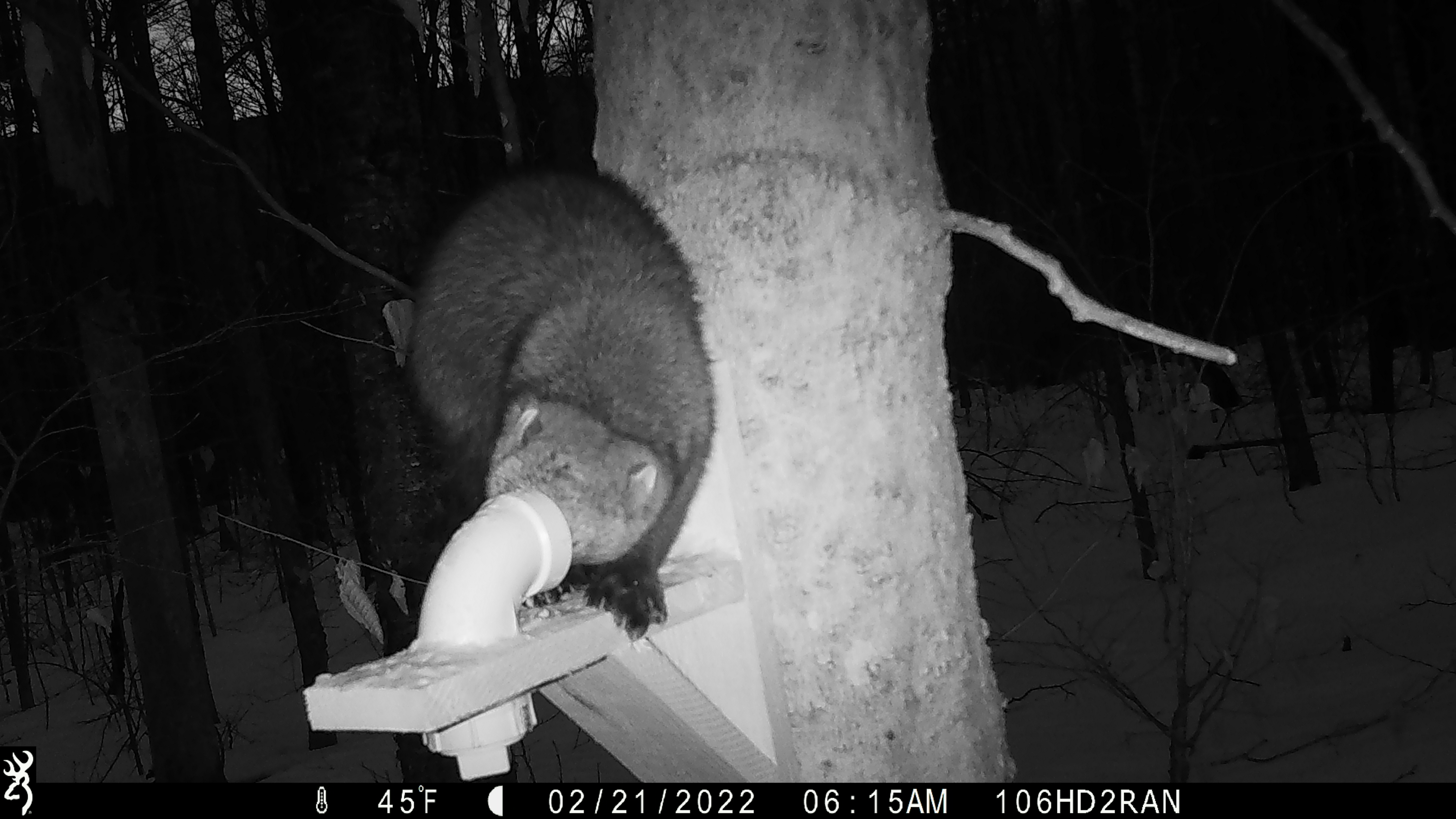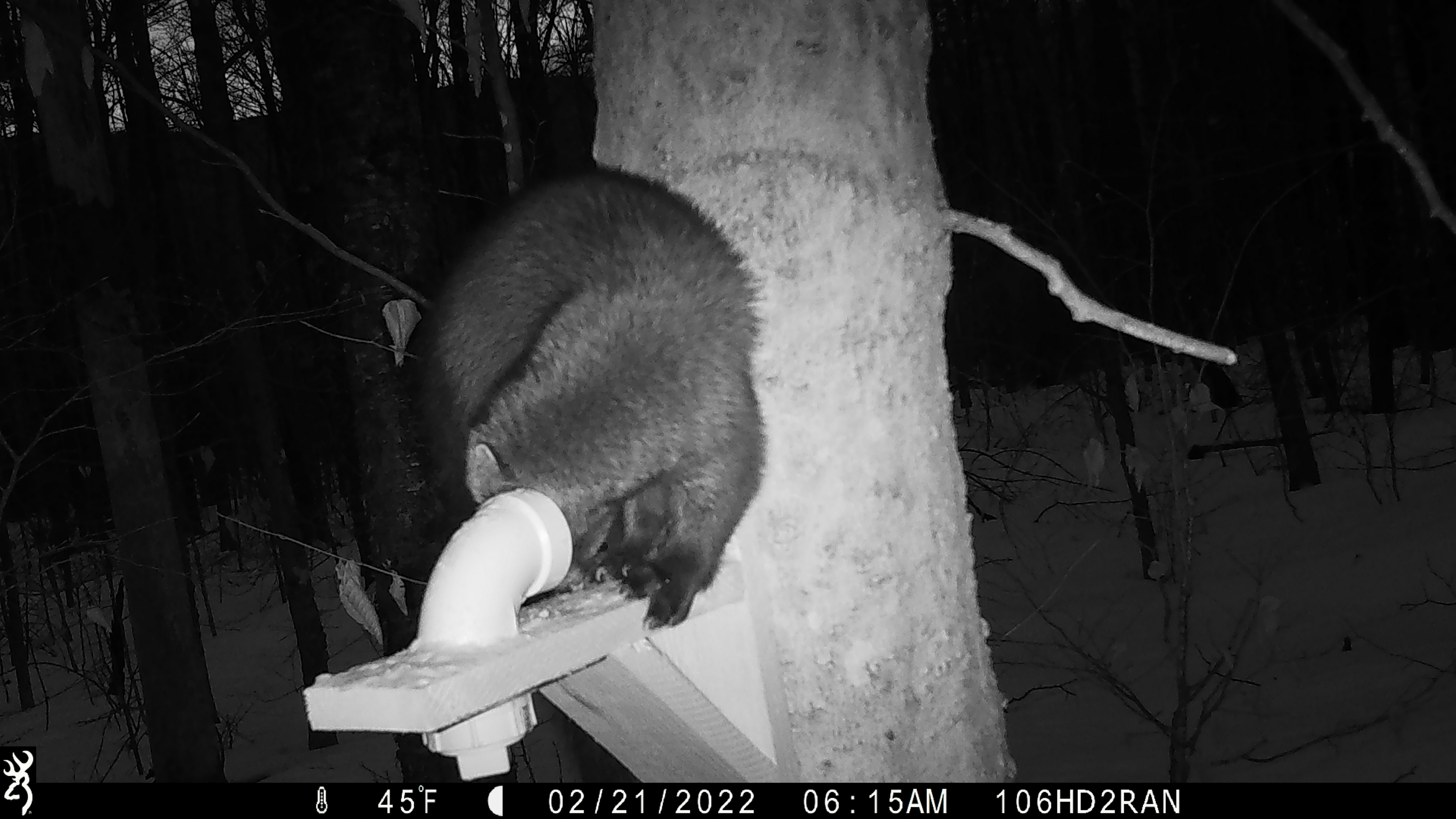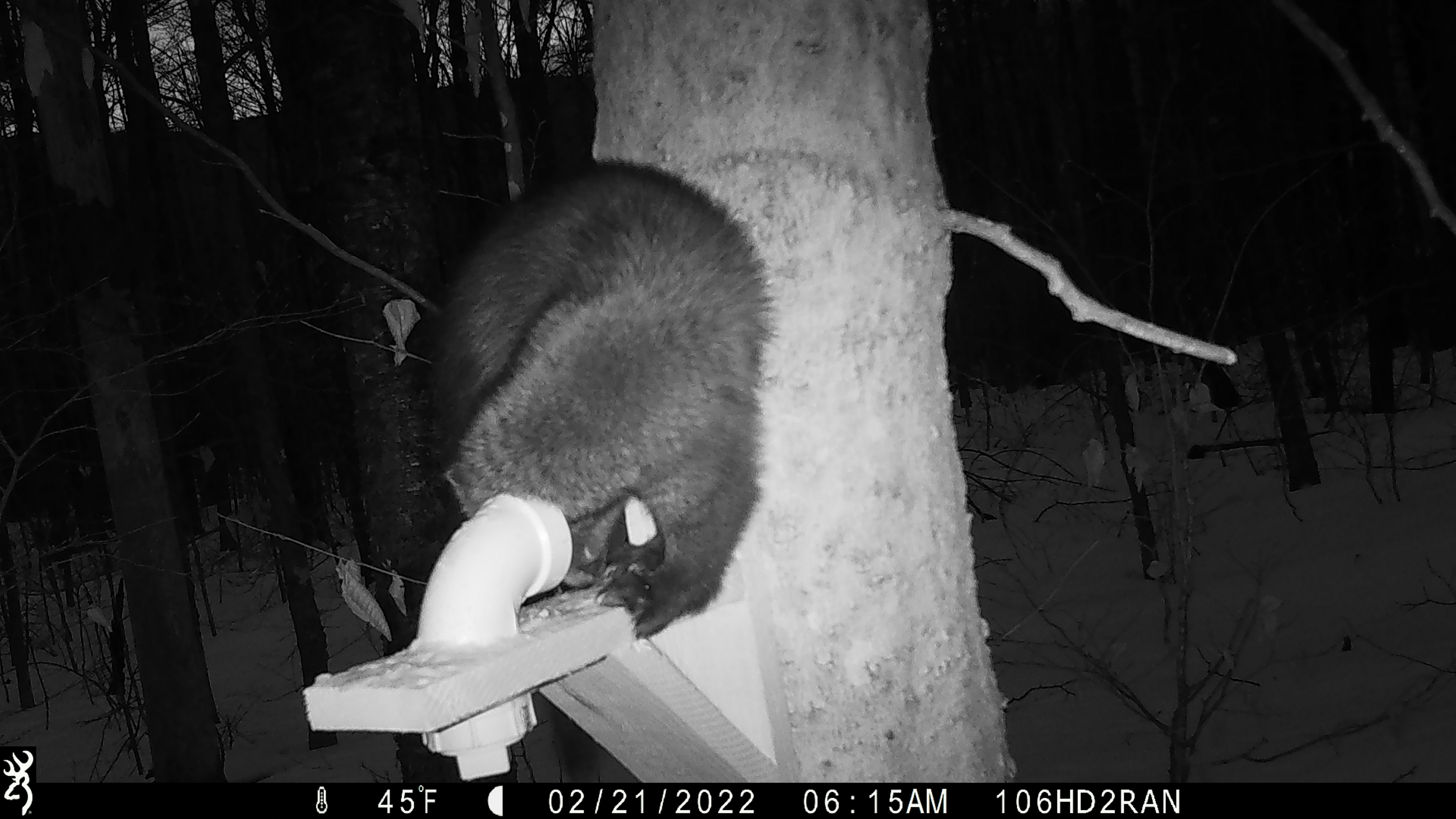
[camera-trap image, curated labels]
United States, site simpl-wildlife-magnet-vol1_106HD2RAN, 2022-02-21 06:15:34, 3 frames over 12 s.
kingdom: Animalia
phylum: Chordata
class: Mammalia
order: Carnivora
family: Mustelidae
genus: Pekania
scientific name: Pekania pennanti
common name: fisher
Fisher (Pekania pennanti).